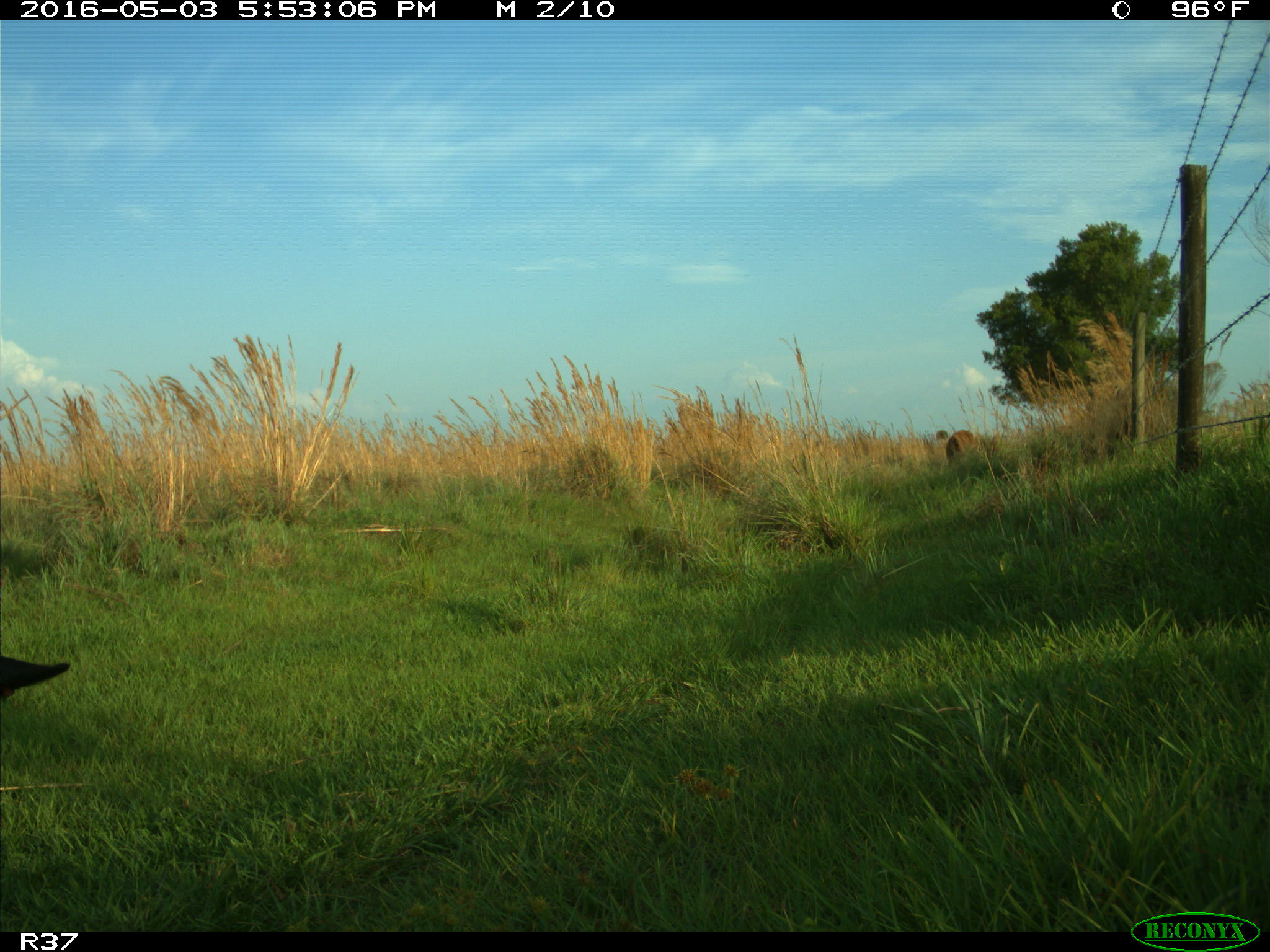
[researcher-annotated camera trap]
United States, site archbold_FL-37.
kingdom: Animalia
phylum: Chordata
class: Mammalia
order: Artiodactyla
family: Bovidae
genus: Bos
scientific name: Bos taurus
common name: domestic cow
Bos taurus (domestic cow).